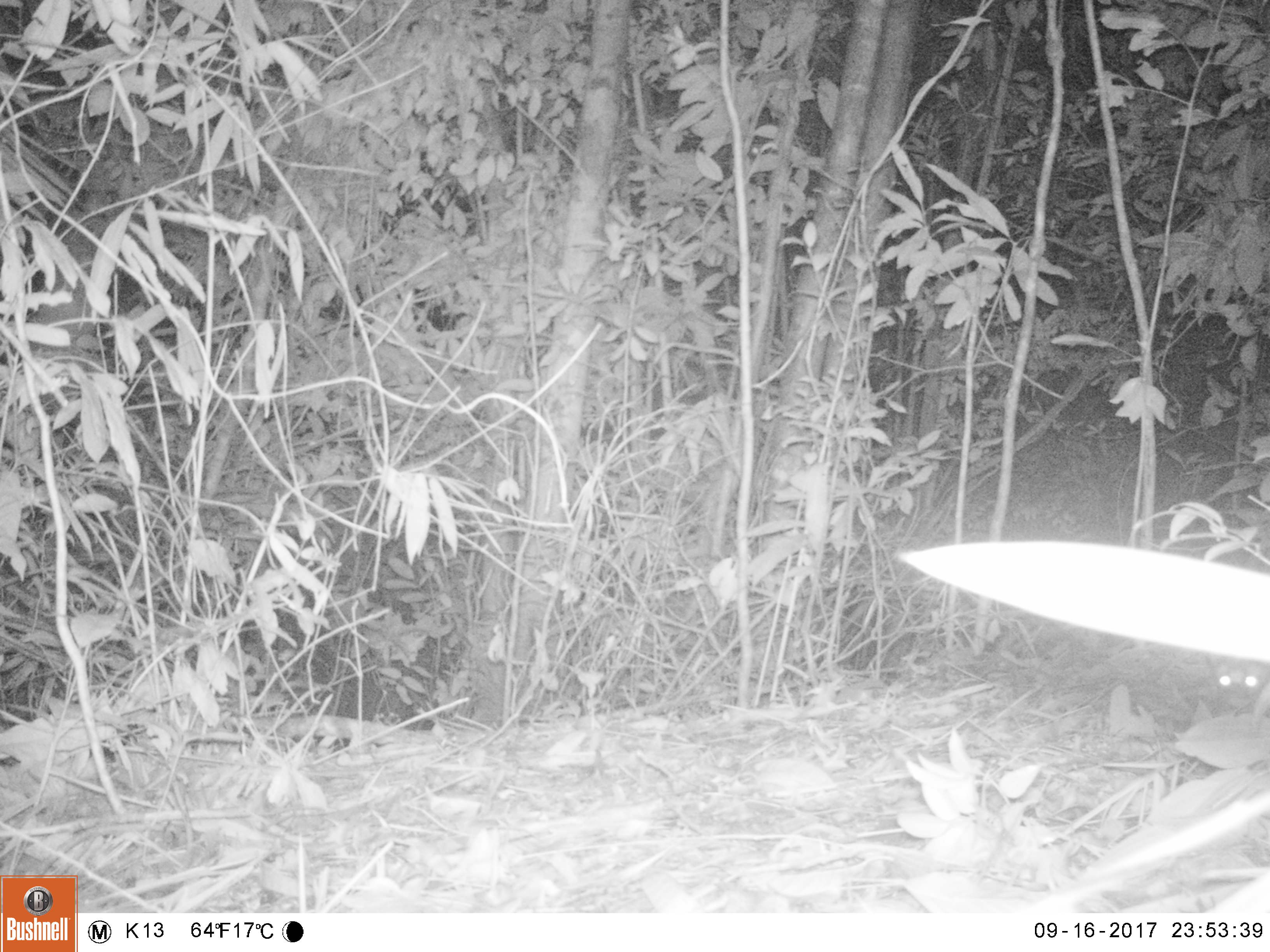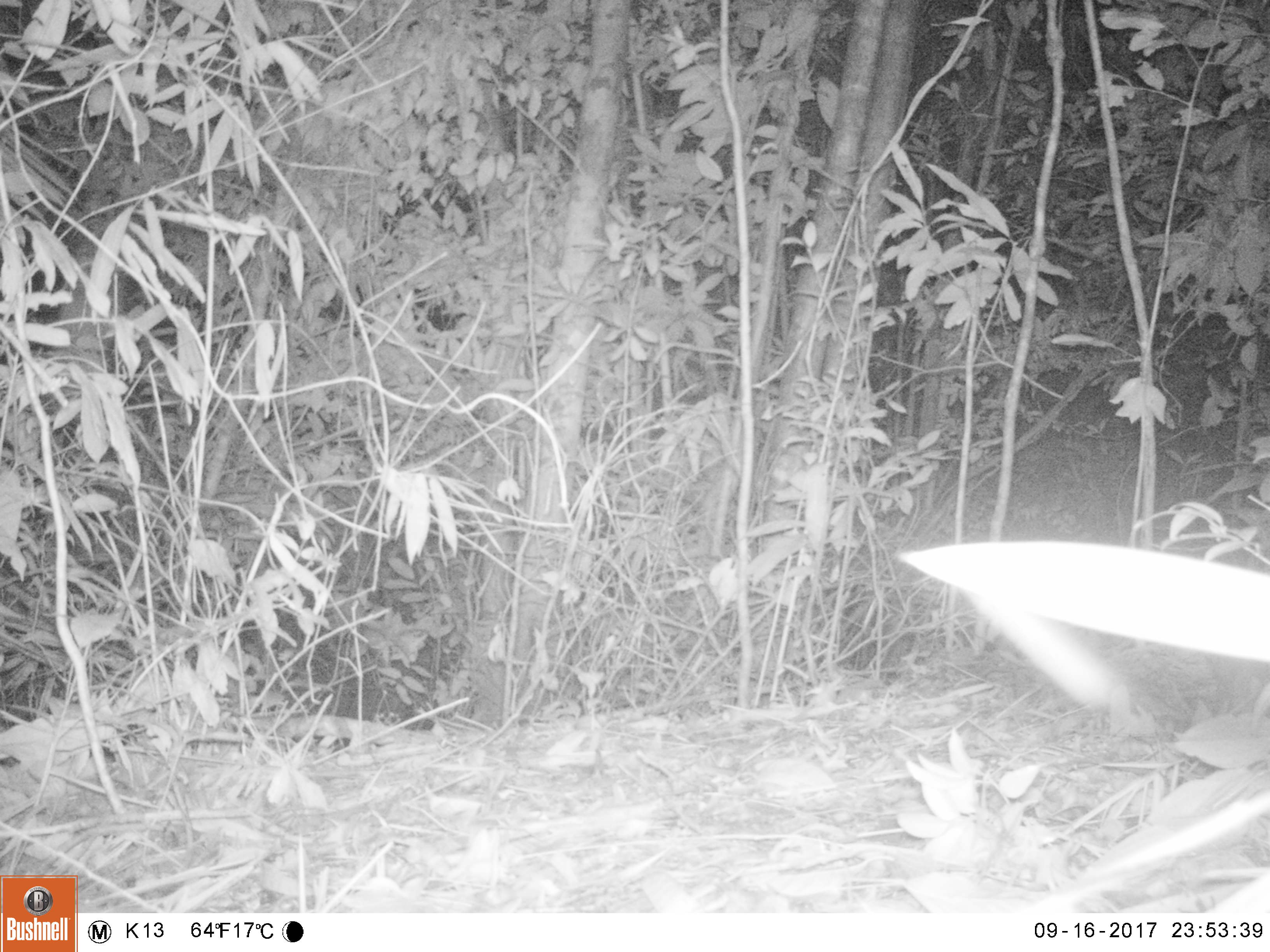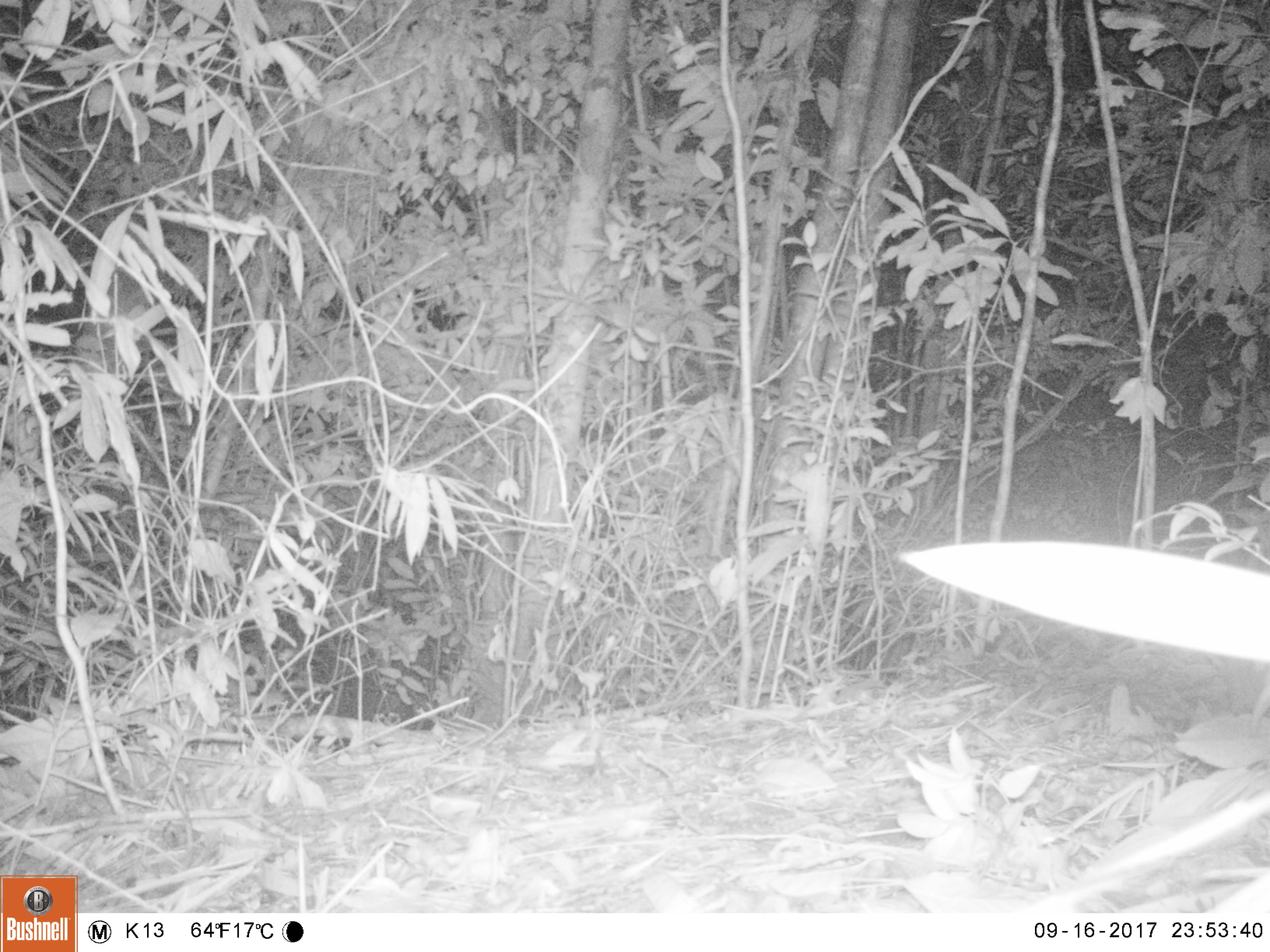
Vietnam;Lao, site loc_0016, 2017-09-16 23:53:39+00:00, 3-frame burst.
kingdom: Animalia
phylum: Chordata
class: Mammalia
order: Carnivora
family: Mustelidae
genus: Melogale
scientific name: Melogale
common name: ferret badger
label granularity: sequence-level